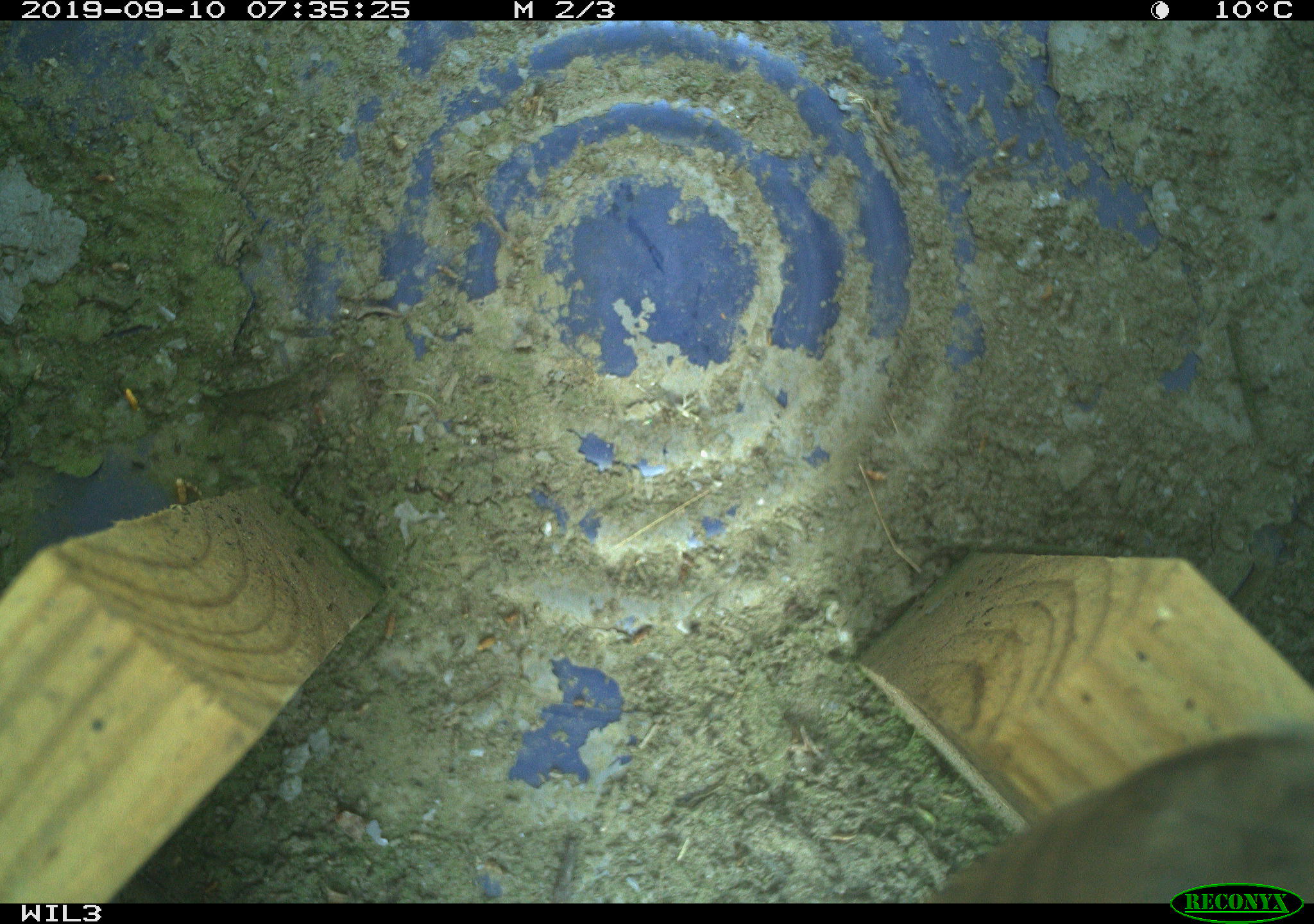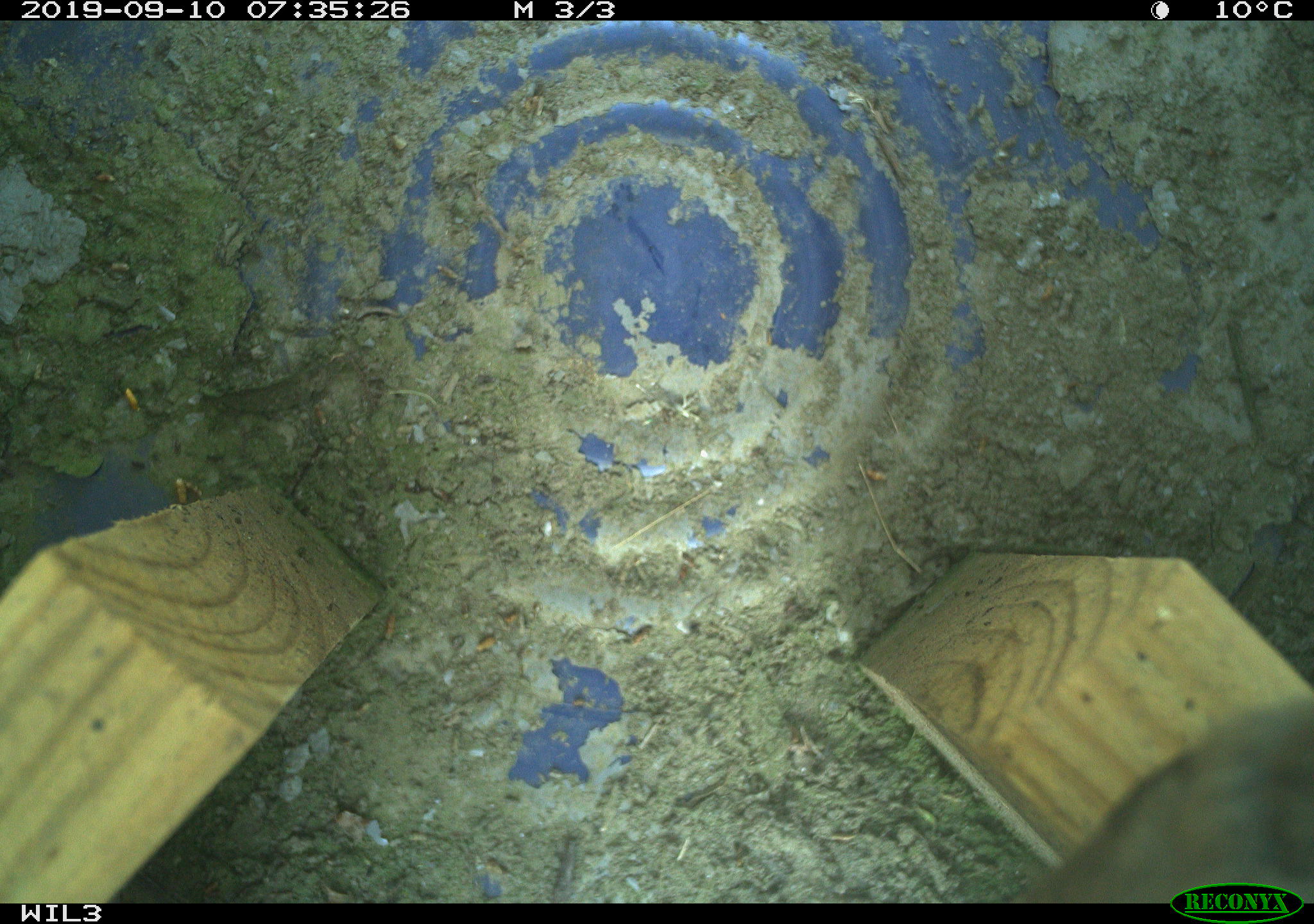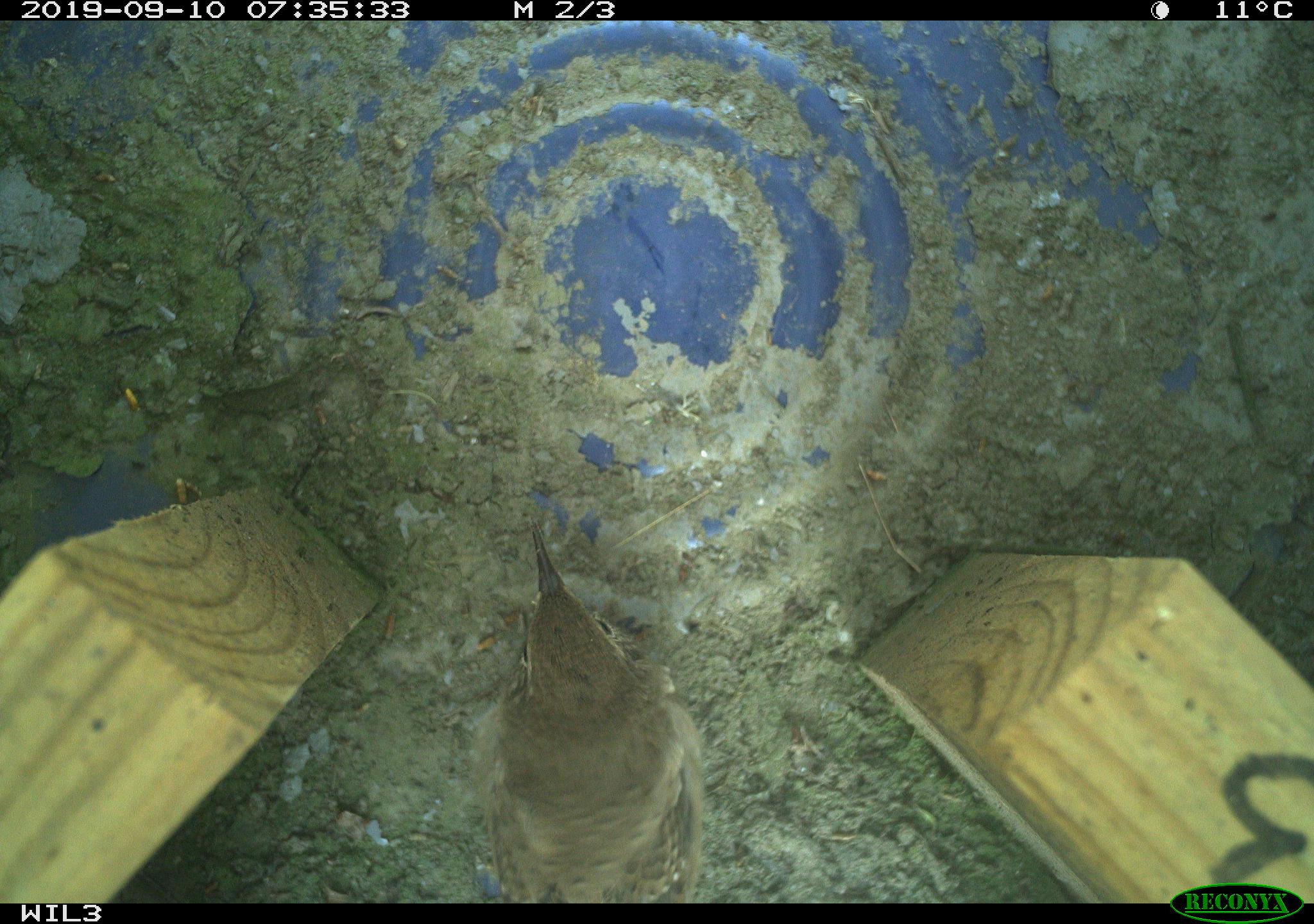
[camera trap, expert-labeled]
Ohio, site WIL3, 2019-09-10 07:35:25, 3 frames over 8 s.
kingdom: Animalia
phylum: Chordata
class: Aves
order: Passeriformes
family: Troglodytidae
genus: Troglodytes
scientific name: Troglodytes aedon aedon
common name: northern house wren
Northern house wren (Troglodytes aedon aedon).